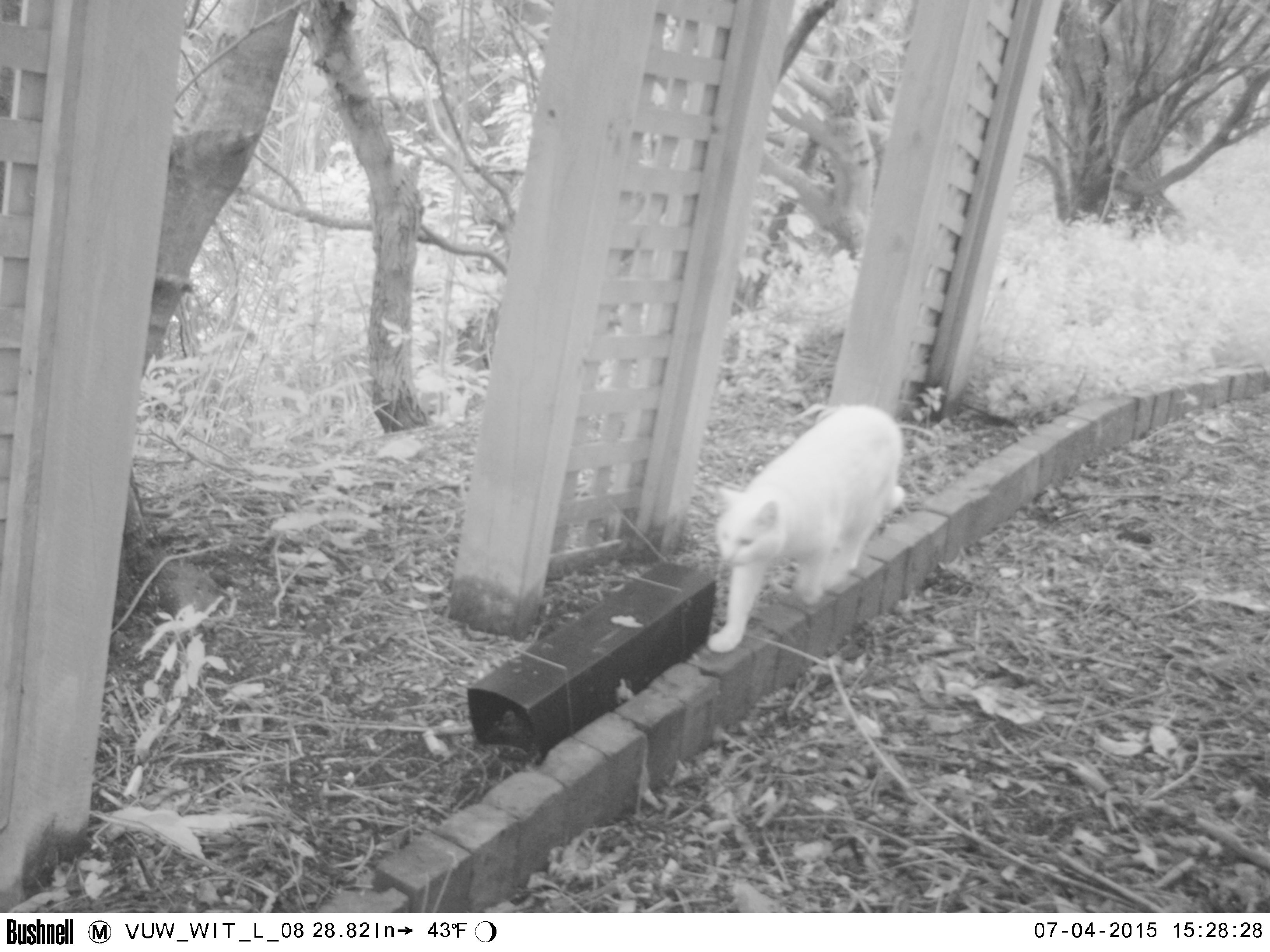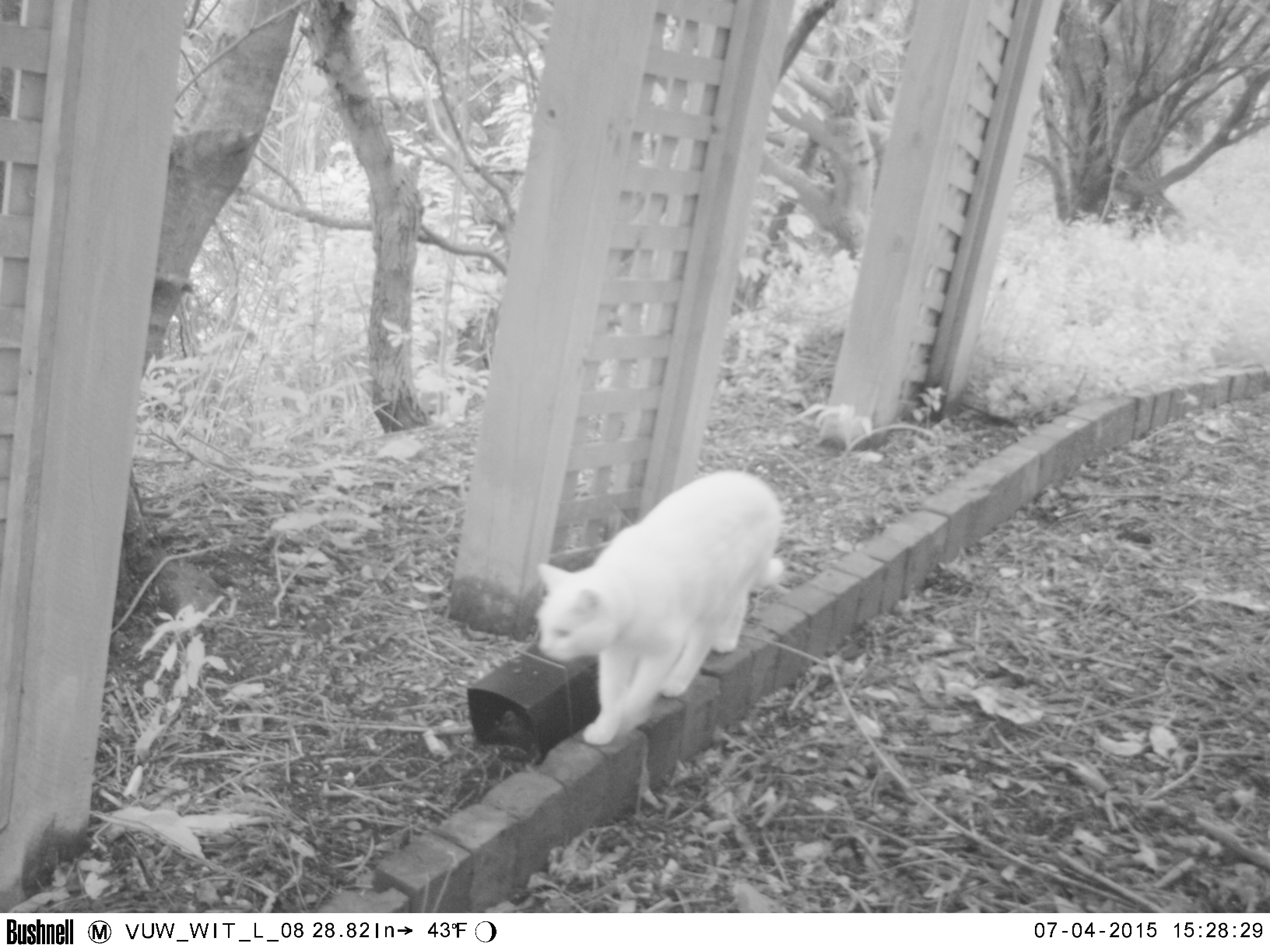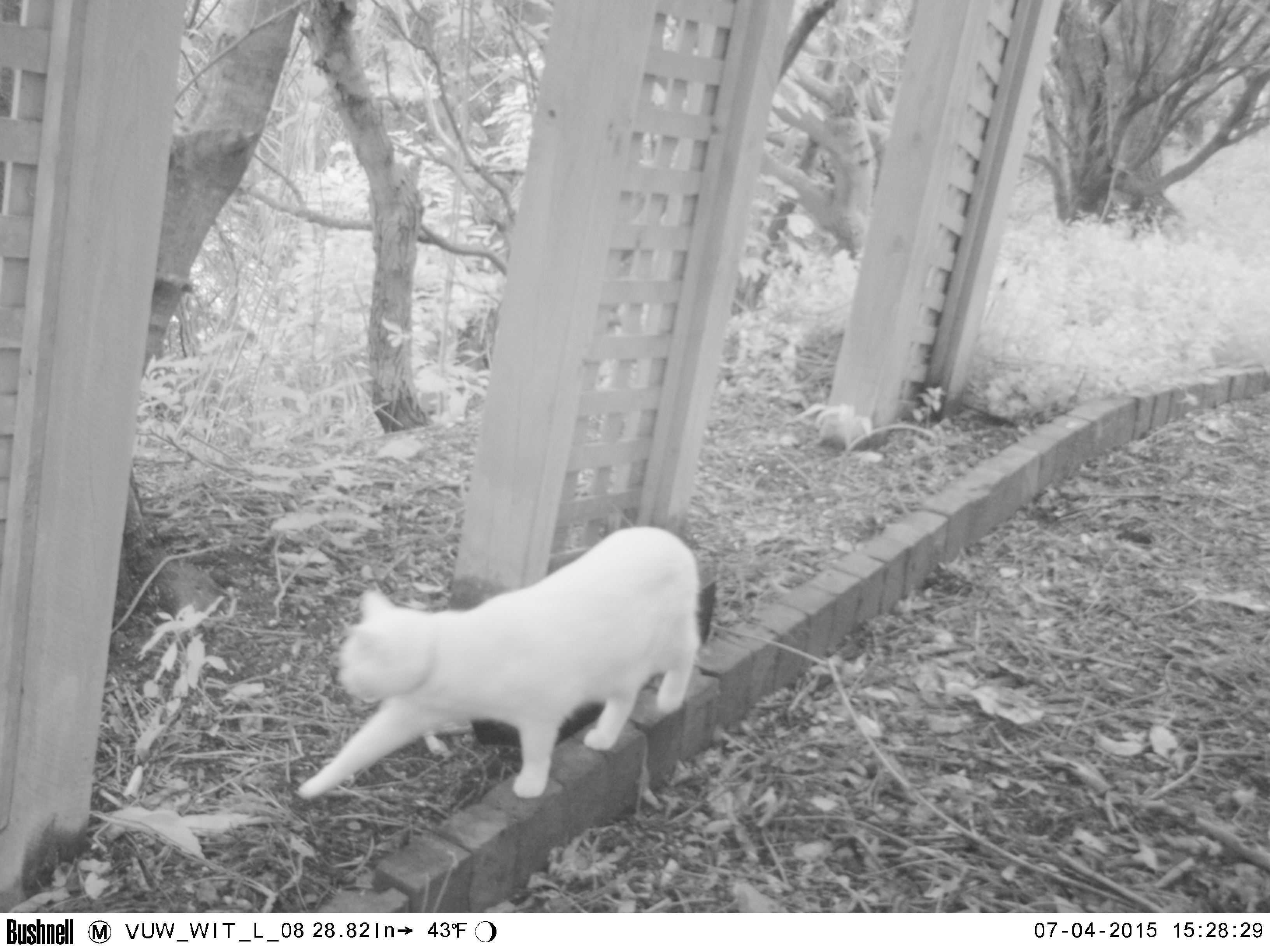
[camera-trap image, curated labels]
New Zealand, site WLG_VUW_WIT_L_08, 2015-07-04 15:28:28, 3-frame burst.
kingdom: Animalia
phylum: Chordata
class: Mammalia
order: Carnivora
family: Felidae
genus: Felis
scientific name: Felis catus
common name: domestic cat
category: cat